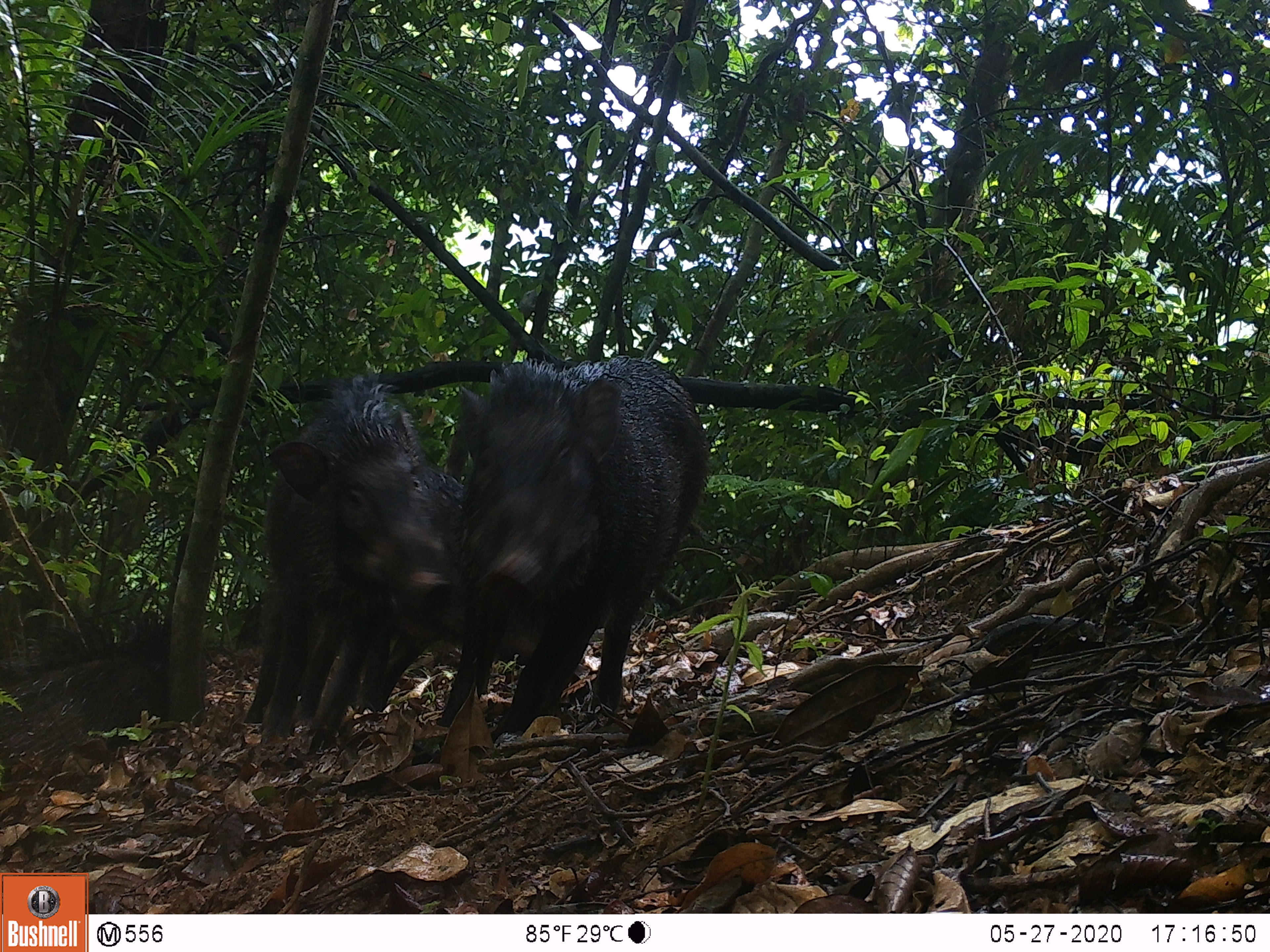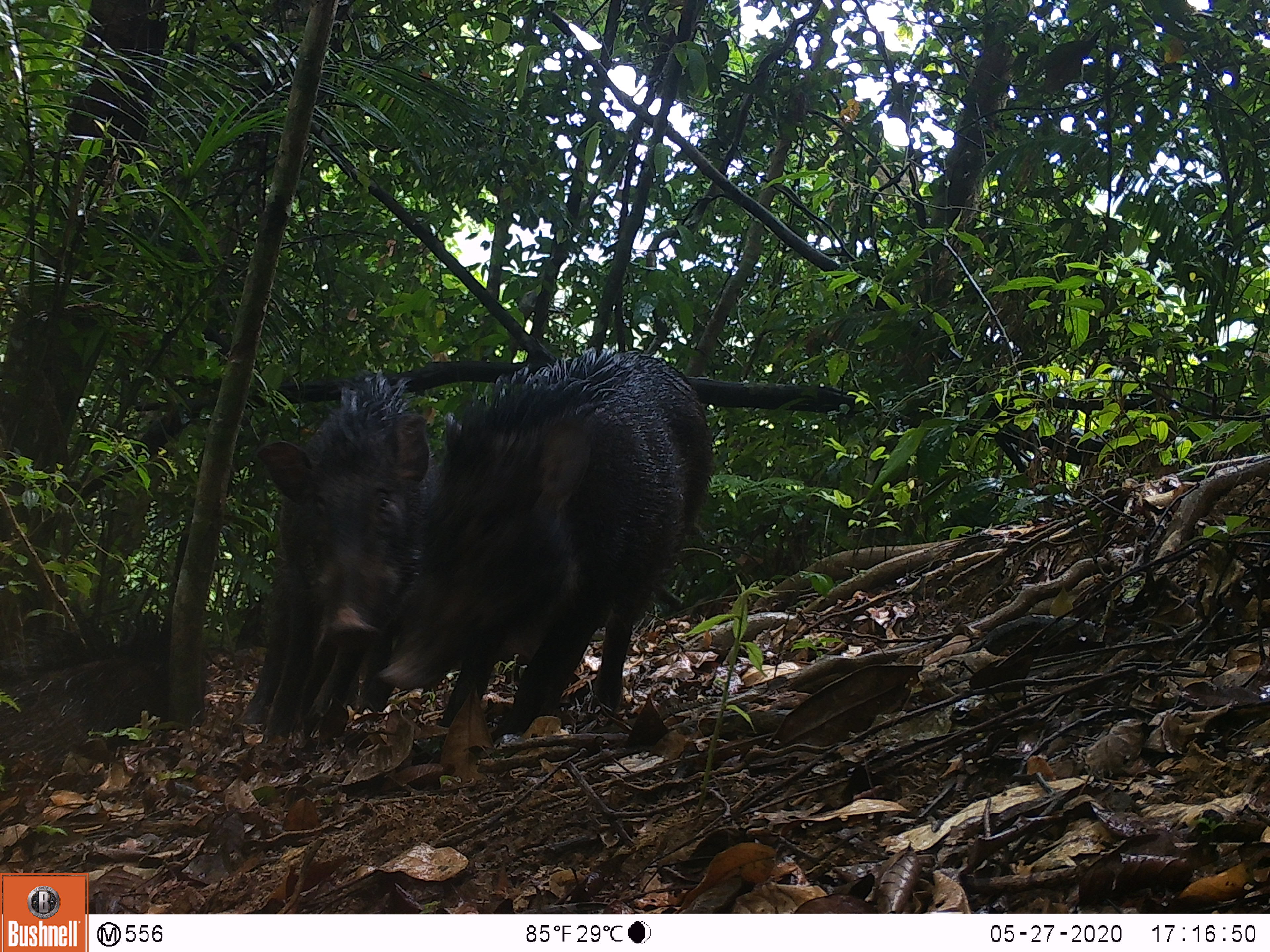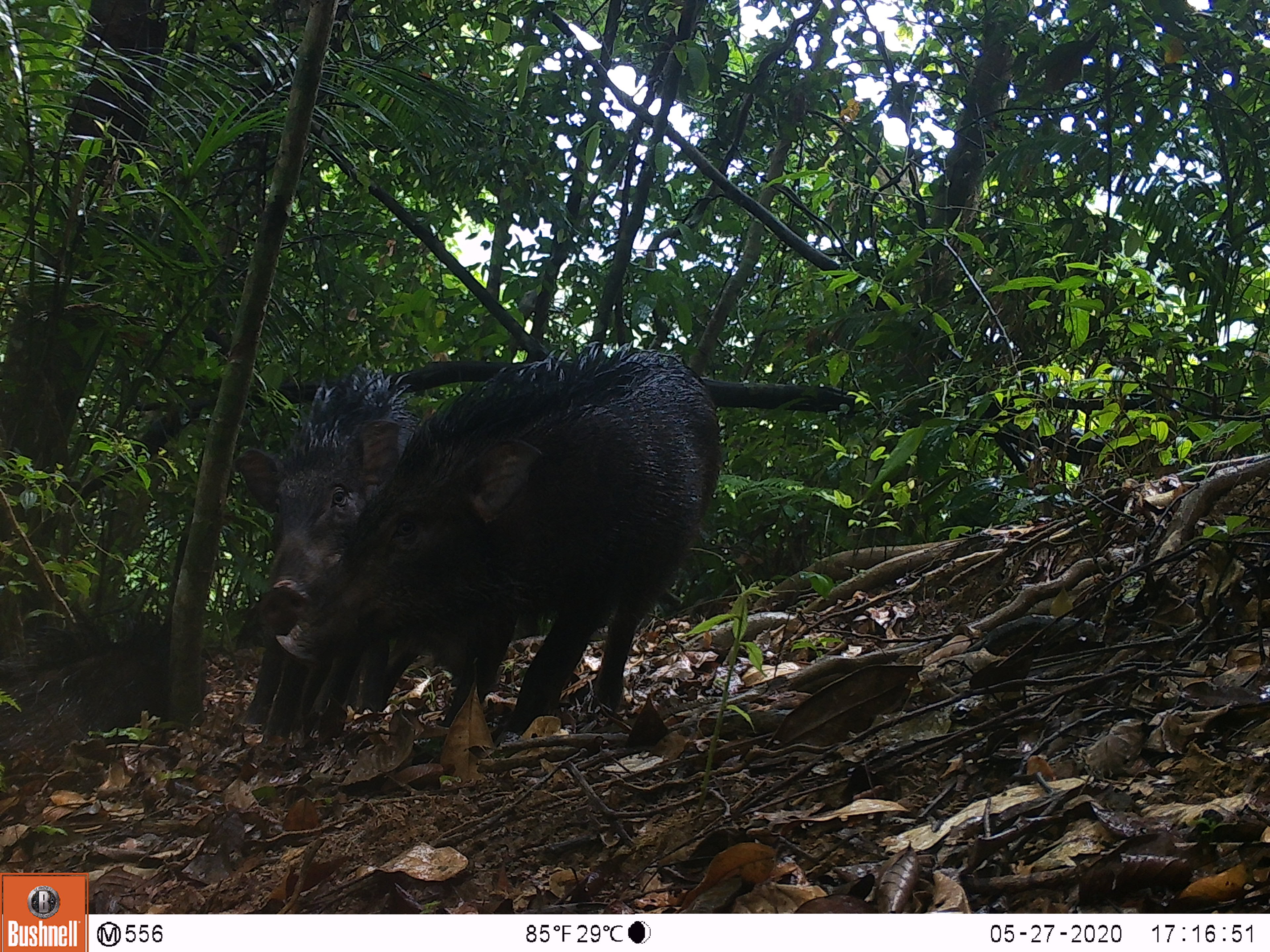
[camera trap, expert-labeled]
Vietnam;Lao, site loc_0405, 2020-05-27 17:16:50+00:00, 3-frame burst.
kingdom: Animalia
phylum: Chordata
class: Mammalia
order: Artiodactyla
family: Suidae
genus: Sus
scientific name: Sus scrofa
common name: eurasian wild pig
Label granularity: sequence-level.